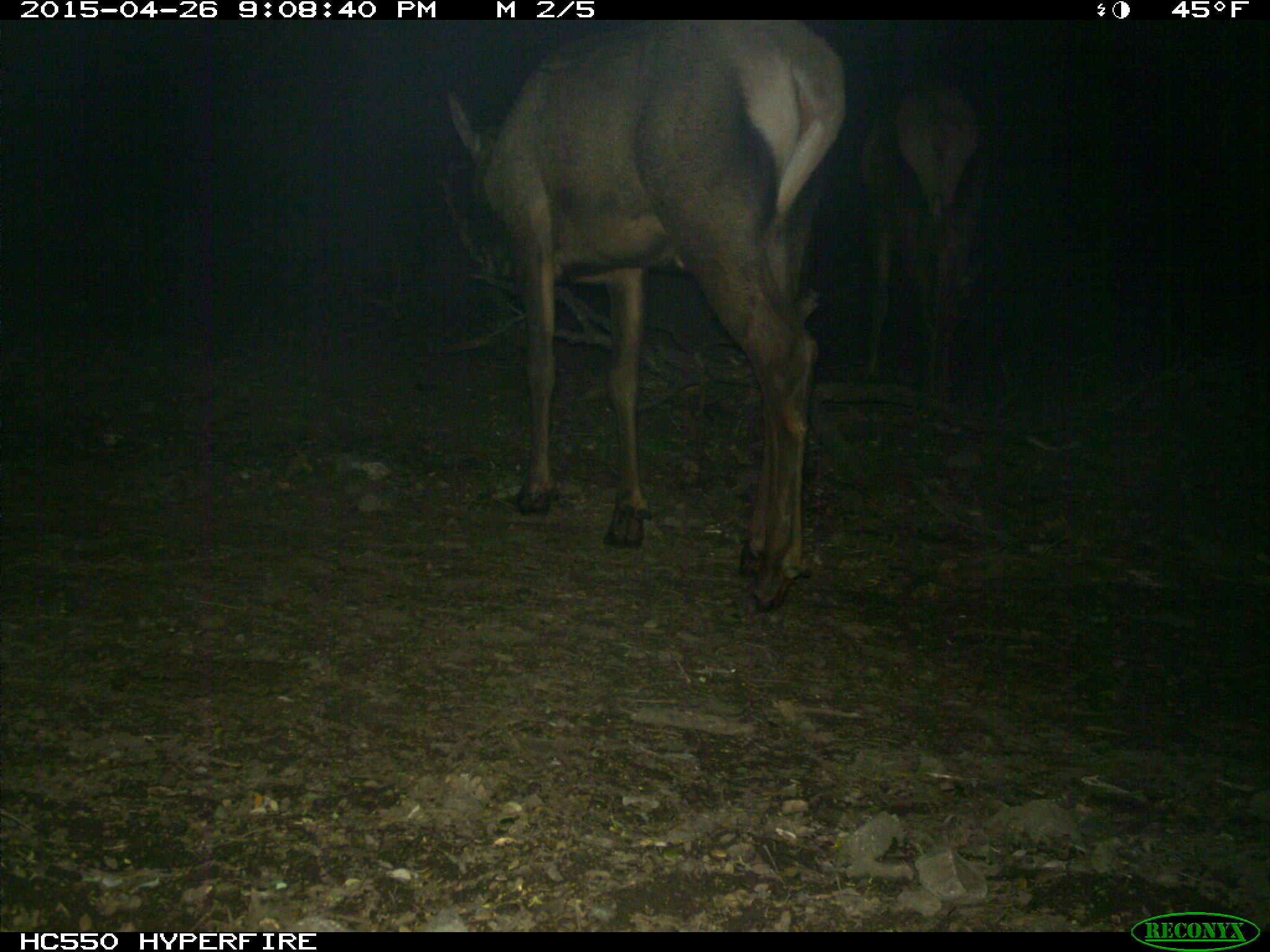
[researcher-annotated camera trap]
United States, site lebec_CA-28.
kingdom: Animalia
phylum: Chordata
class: Mammalia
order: Artiodactyla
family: Cervidae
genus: Cervus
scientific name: Cervus canadensis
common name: elk